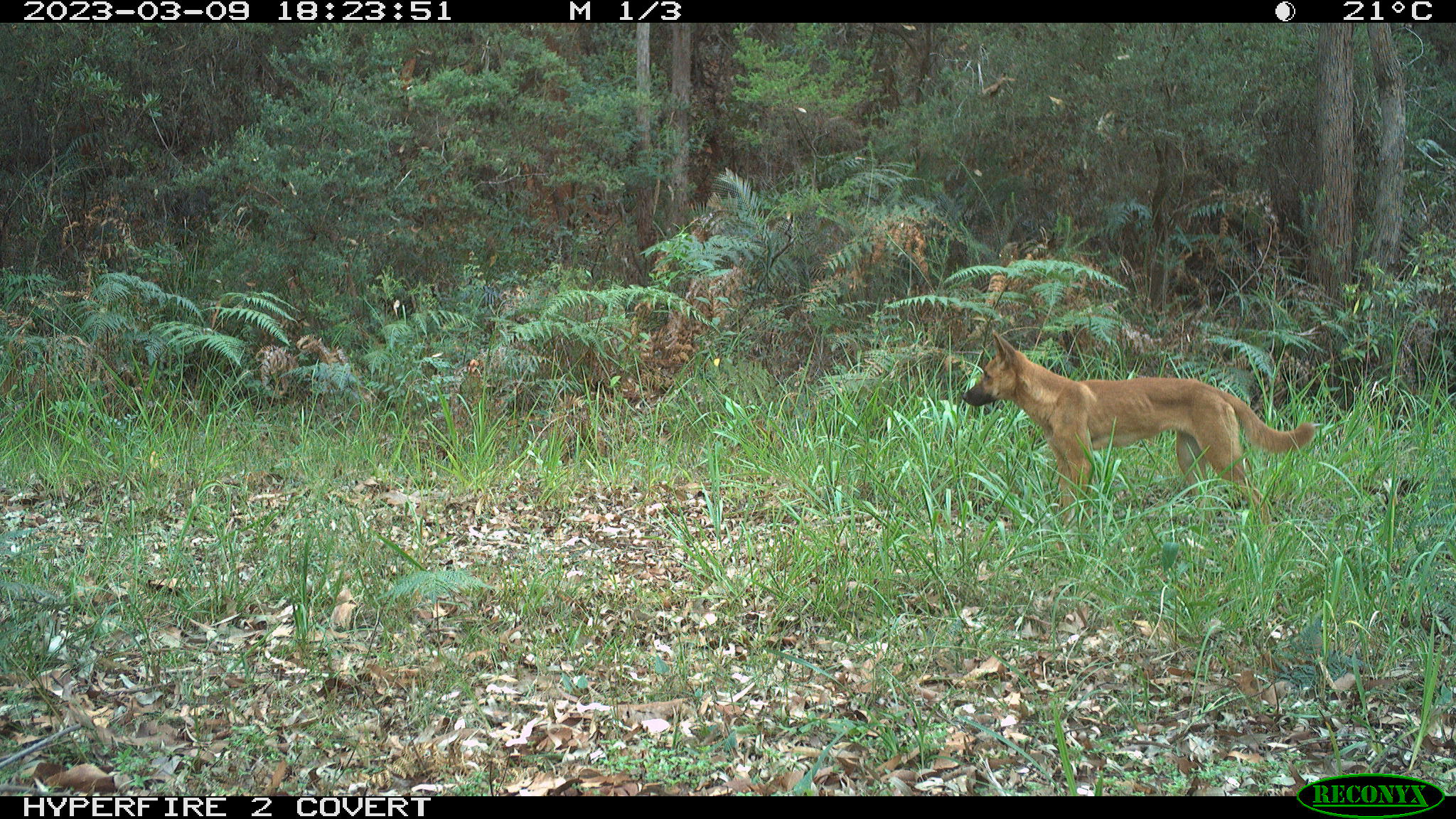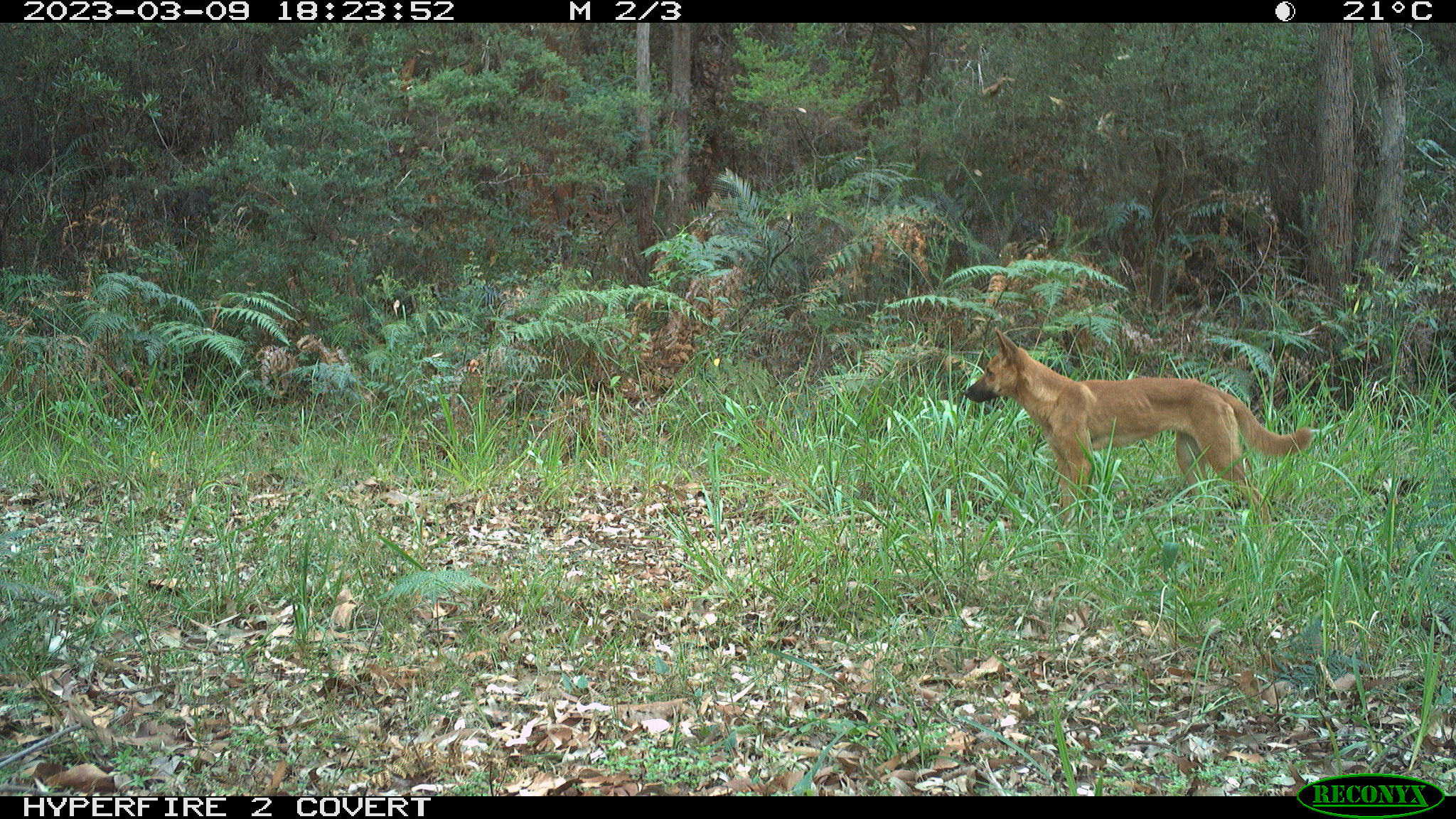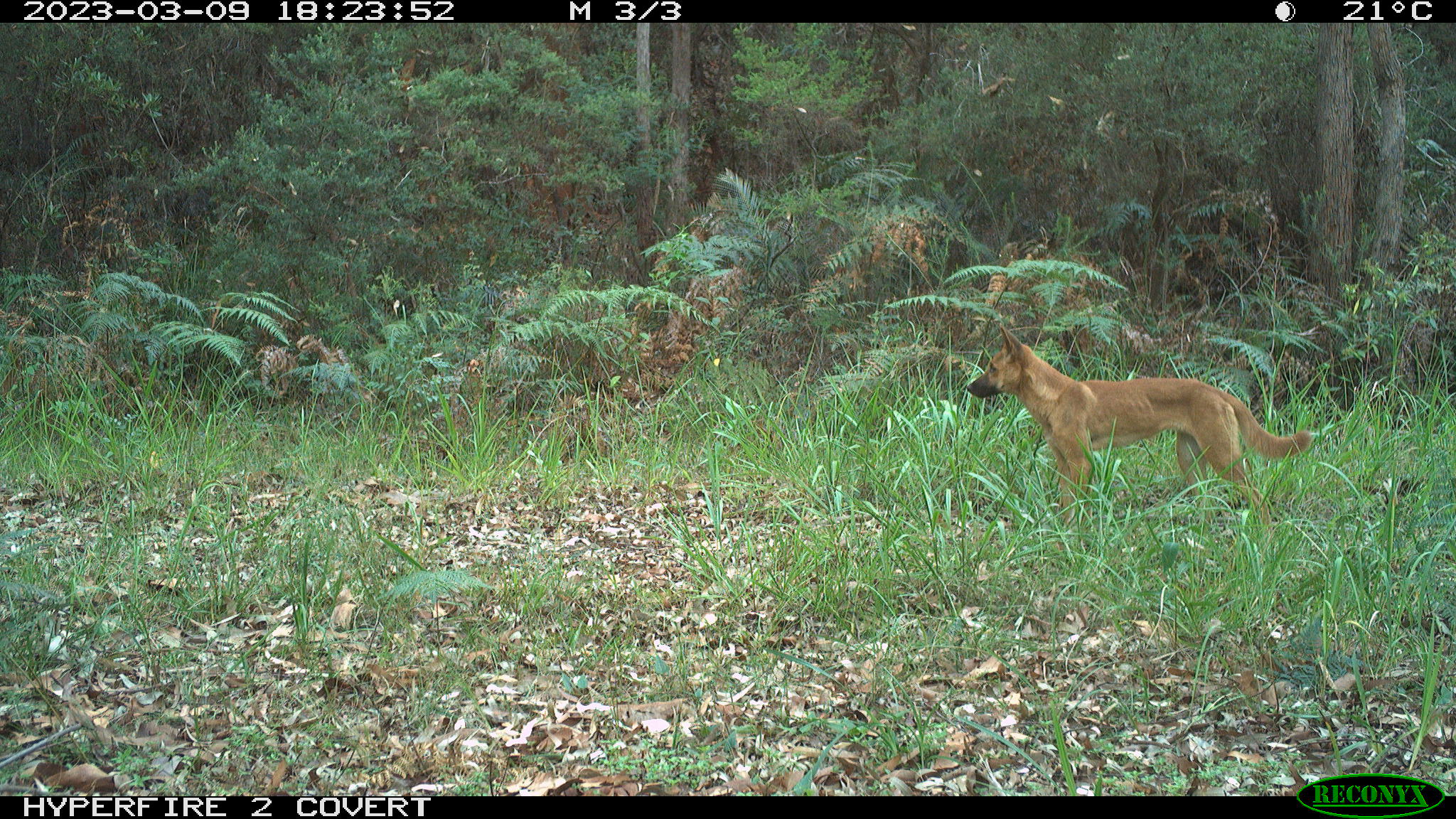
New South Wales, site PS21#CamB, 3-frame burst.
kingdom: Animalia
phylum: Chordata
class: Mammalia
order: Carnivora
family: Canidae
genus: Canis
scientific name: Canis familiaris dingo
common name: dingo